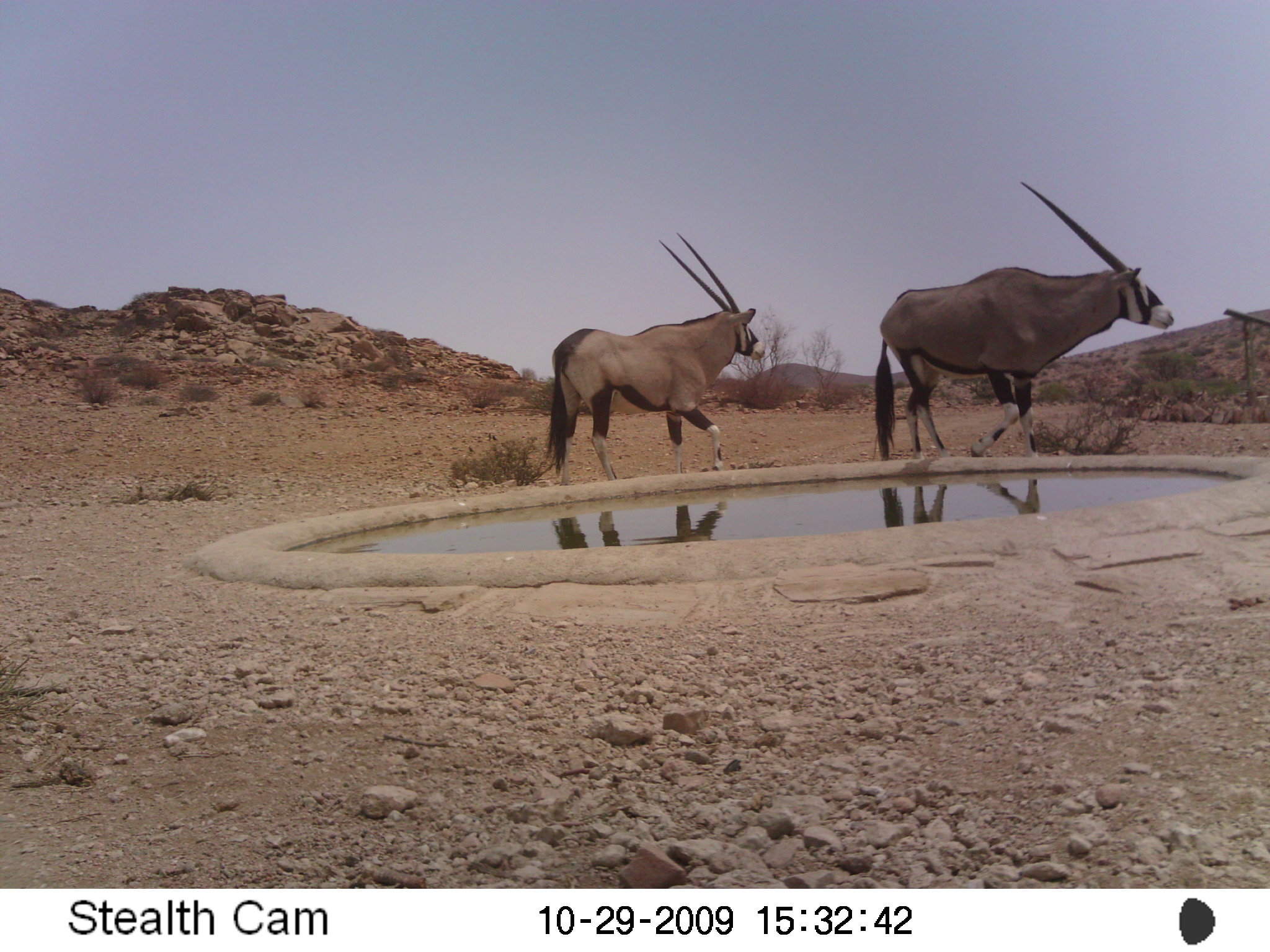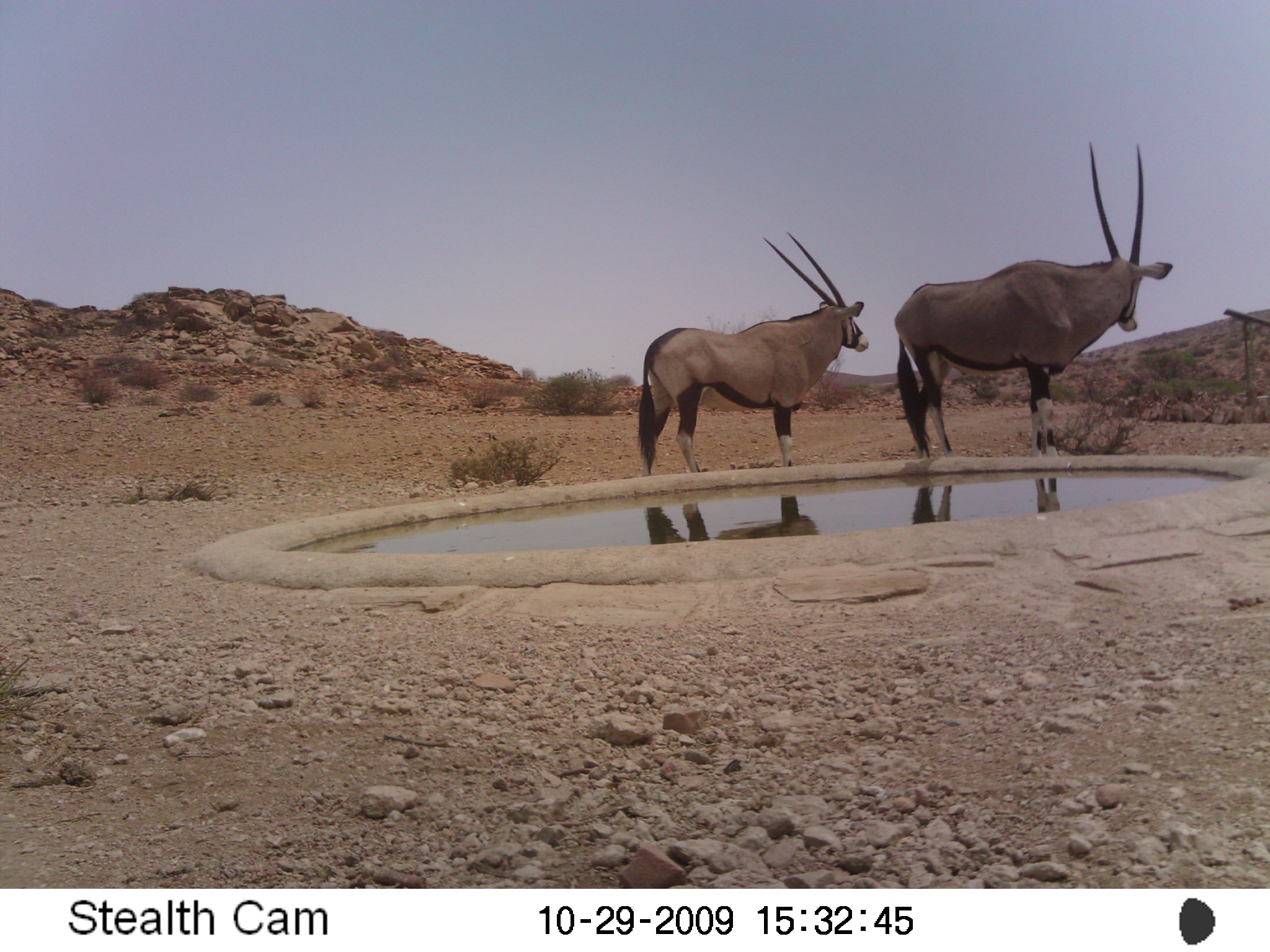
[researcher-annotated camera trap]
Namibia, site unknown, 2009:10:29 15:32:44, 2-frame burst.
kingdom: Animalia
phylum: Chordata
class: Mammalia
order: Artiodactyla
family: Bovidae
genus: Oryx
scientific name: Oryx gazella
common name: gemsbok